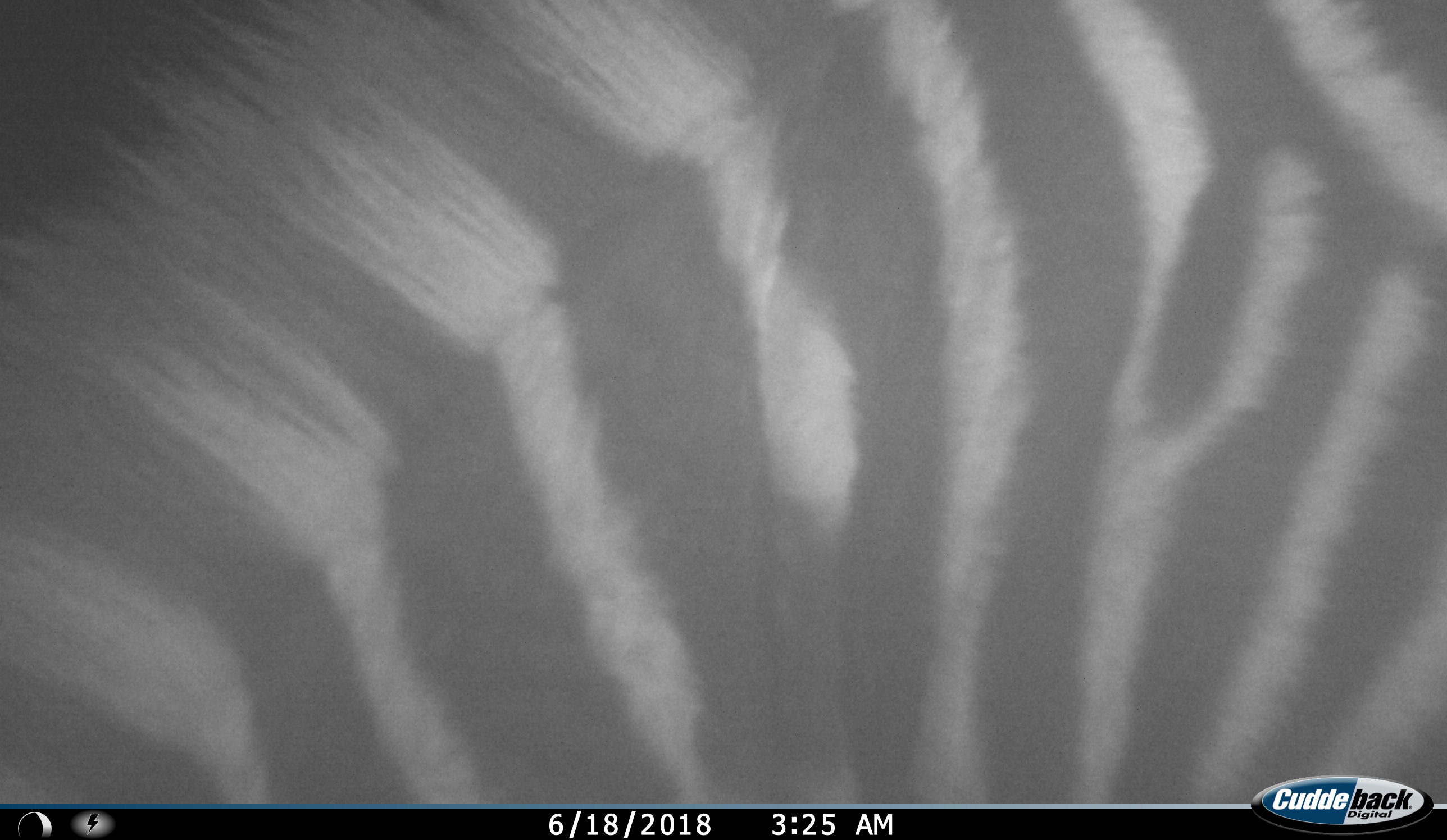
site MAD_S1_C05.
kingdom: Animalia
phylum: Chordata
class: Mammalia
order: Perissodactyla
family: Equidae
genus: Equus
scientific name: Equus quagga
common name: plains zebra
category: zebraplains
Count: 1.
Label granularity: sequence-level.